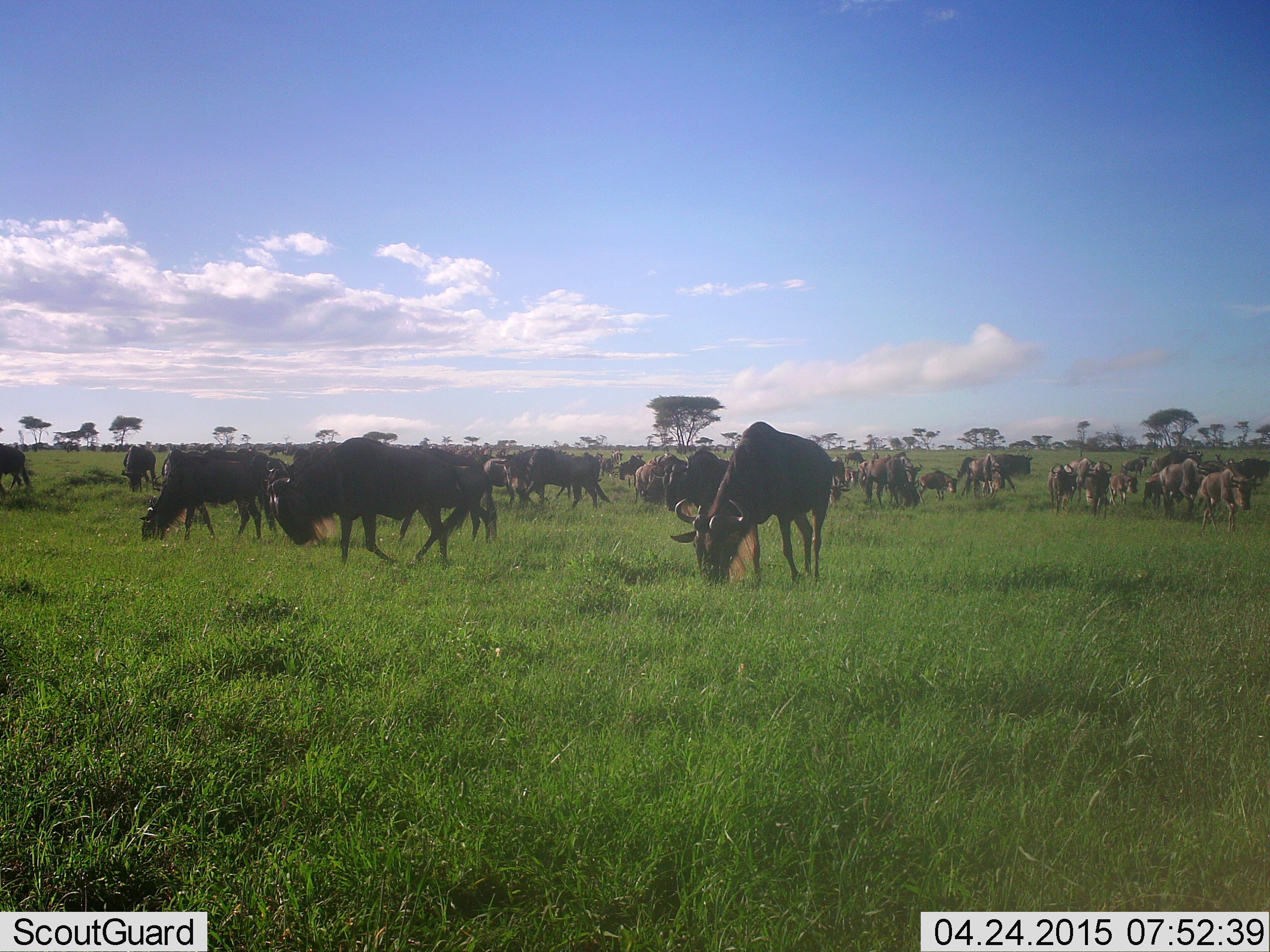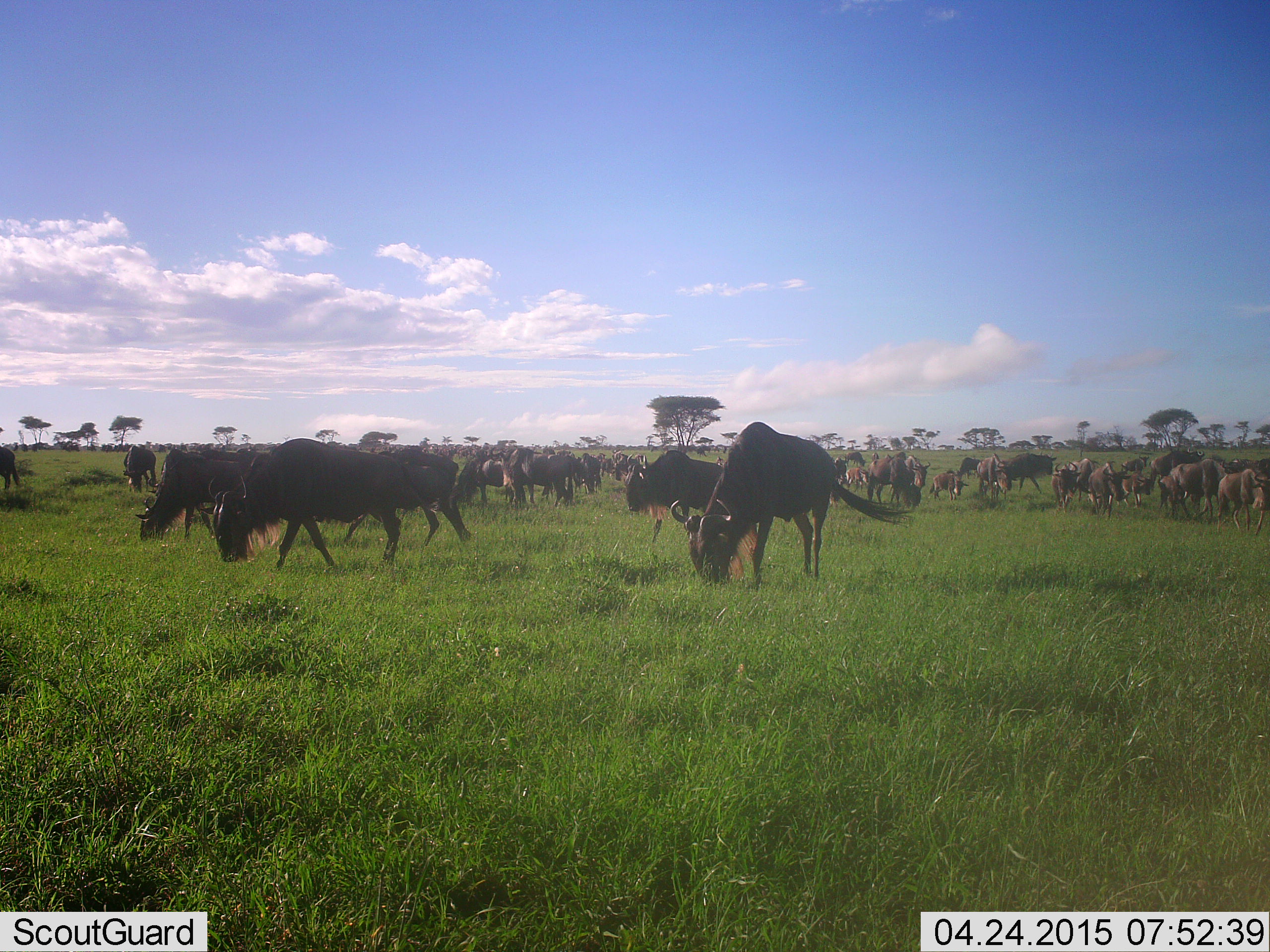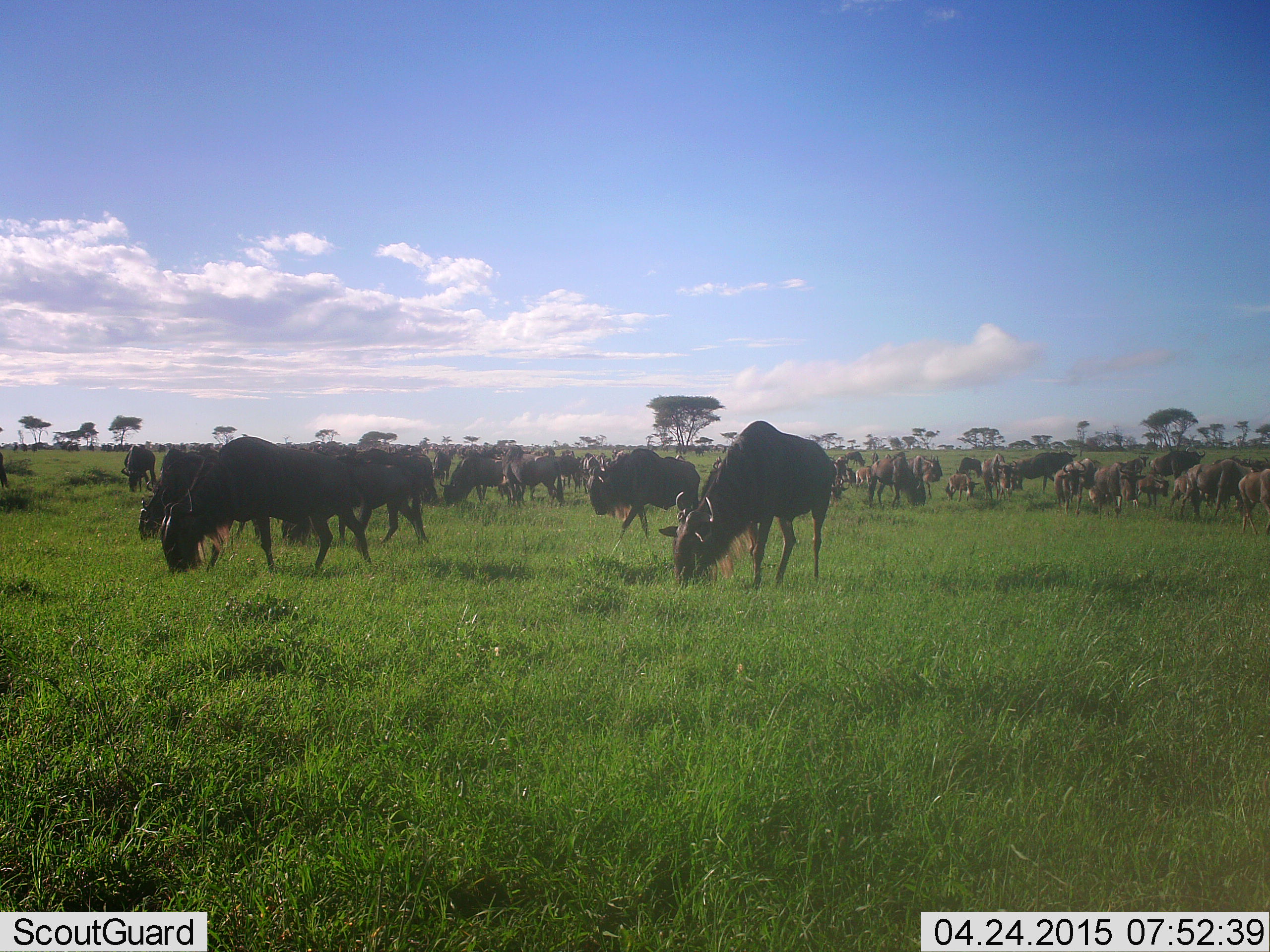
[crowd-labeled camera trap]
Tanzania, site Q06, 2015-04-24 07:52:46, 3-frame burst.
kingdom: Animalia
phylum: Chordata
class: Mammalia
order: Artiodactyla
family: Bovidae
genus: Connochaetes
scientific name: Connochaetes taurinus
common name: blue wildebeest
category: wildebeest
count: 11-50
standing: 40%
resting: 0%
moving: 60%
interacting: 0%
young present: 10%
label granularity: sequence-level